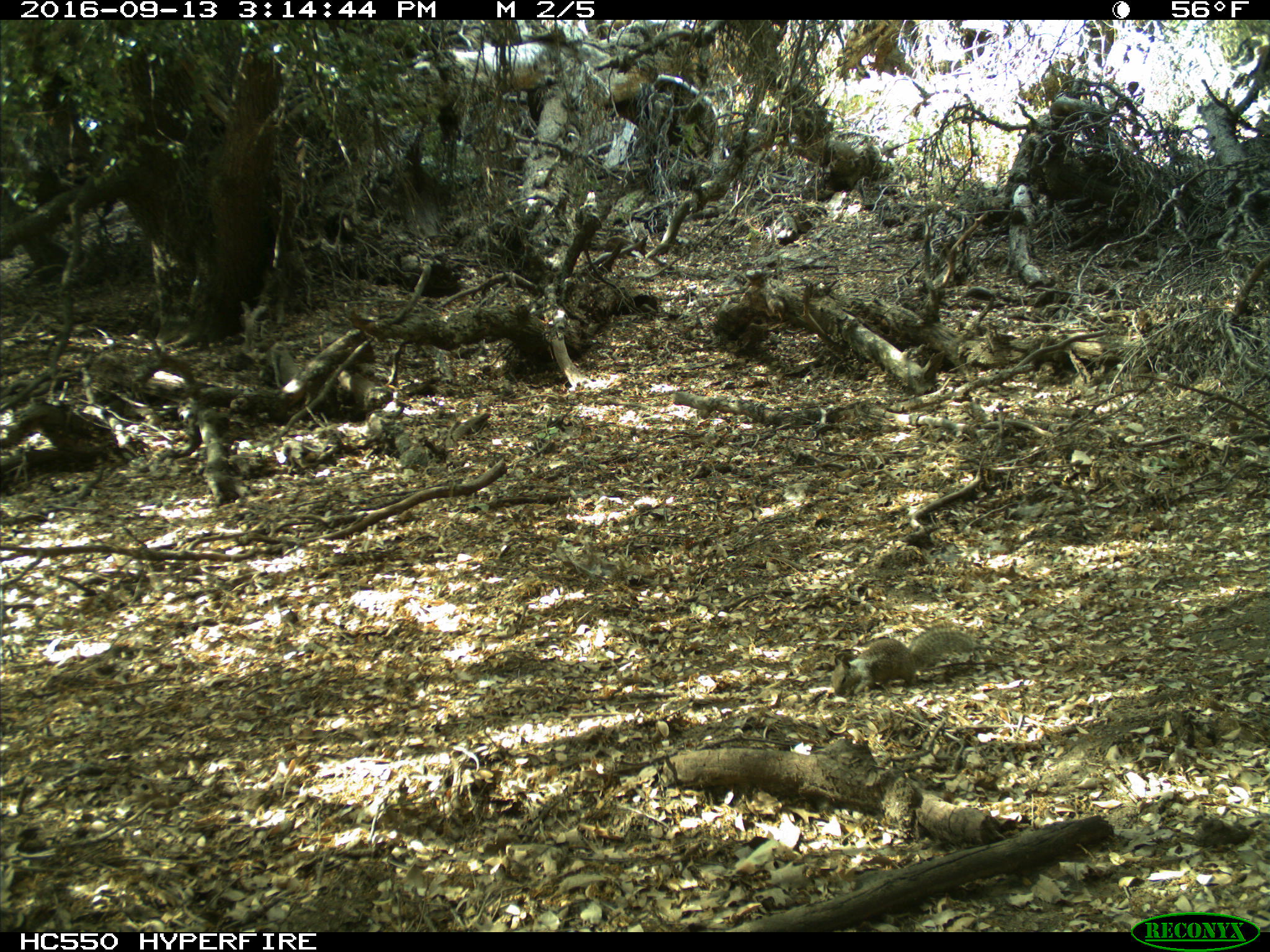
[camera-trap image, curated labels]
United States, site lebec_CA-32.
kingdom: Animalia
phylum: Chordata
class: Mammalia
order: Rodentia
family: Sciuridae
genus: Otospermophilus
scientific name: Otospermophilus beecheyi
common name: california ground squirrel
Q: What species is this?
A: Otospermophilus beecheyi (california ground squirrel).